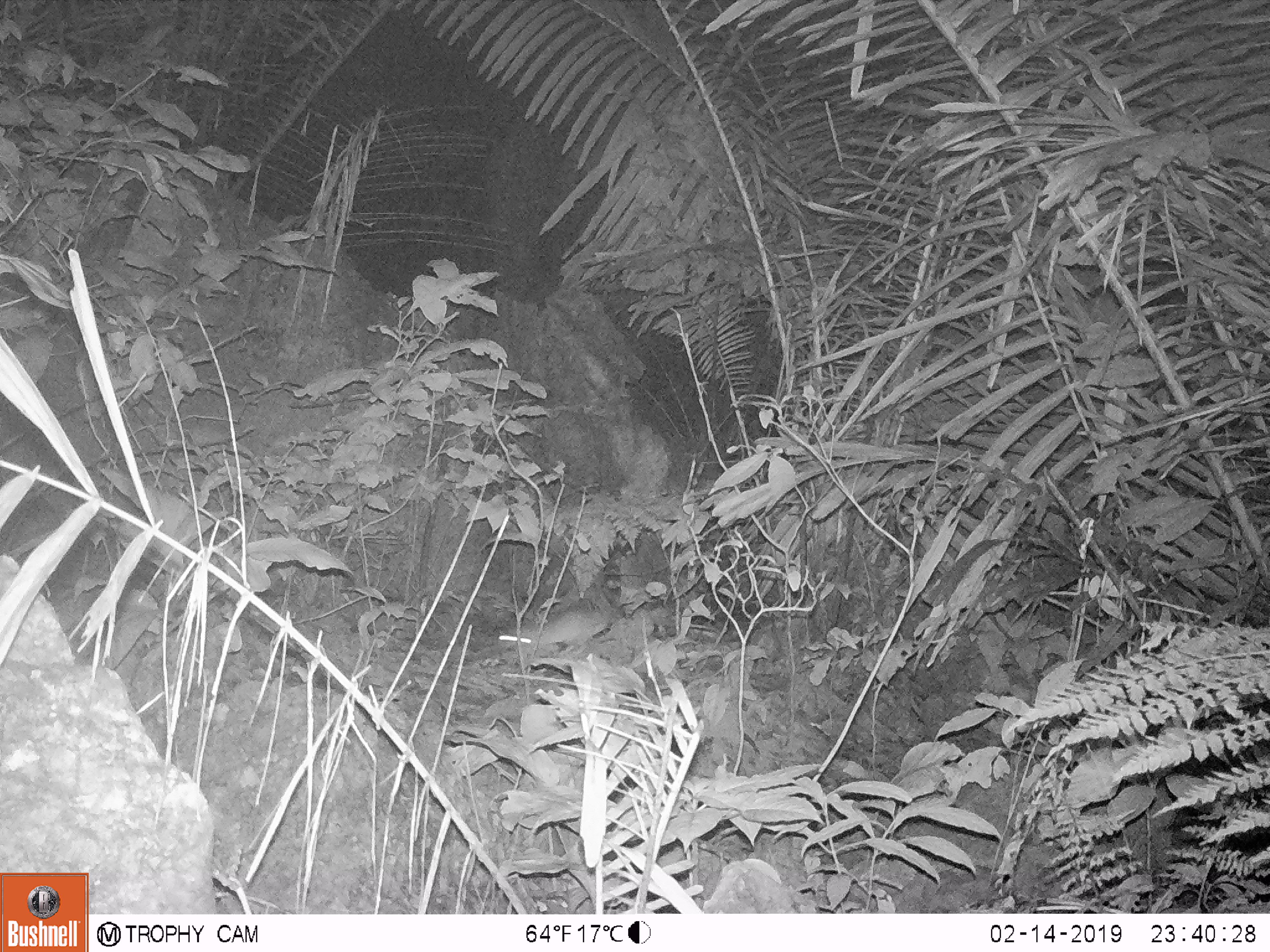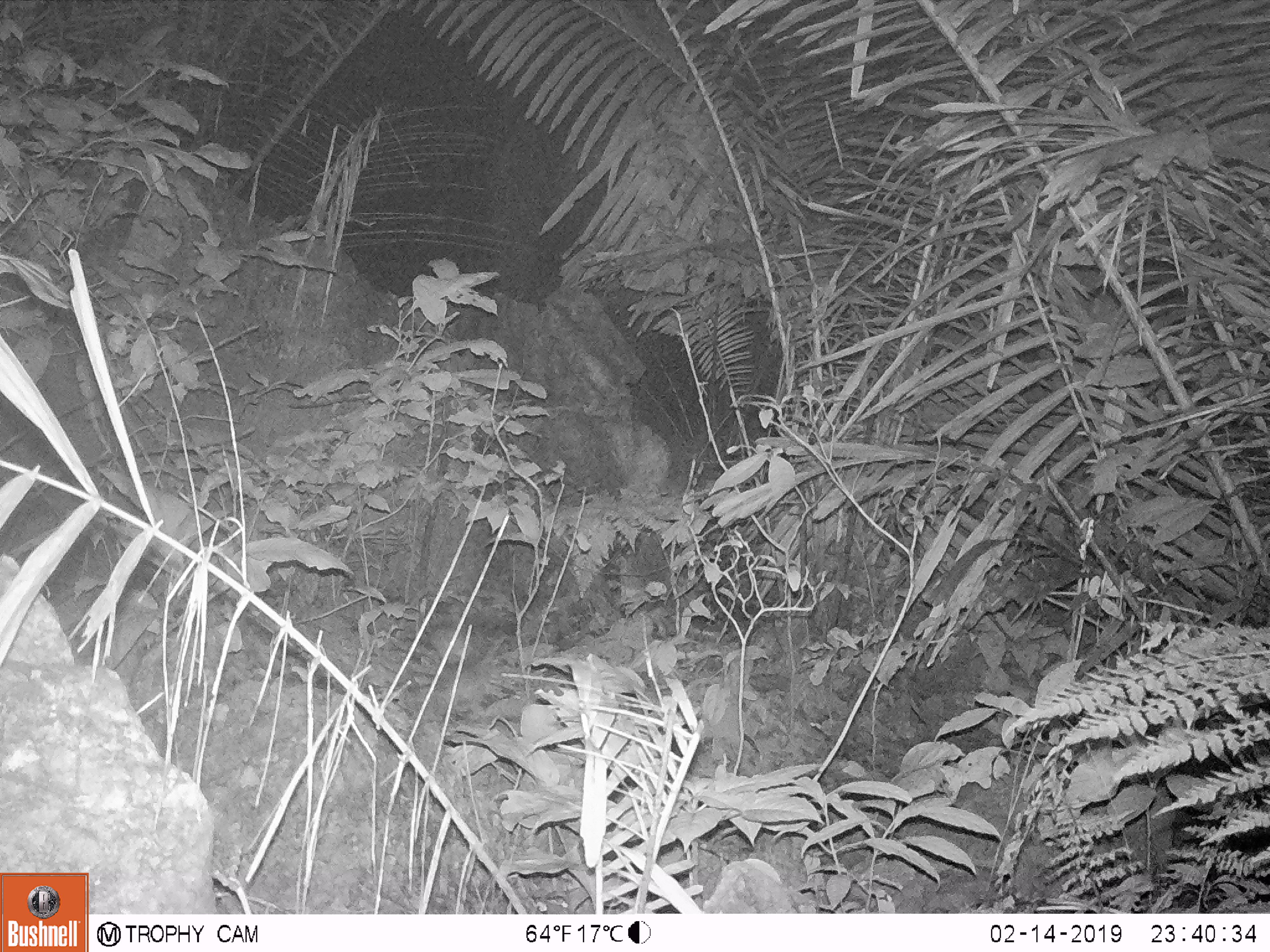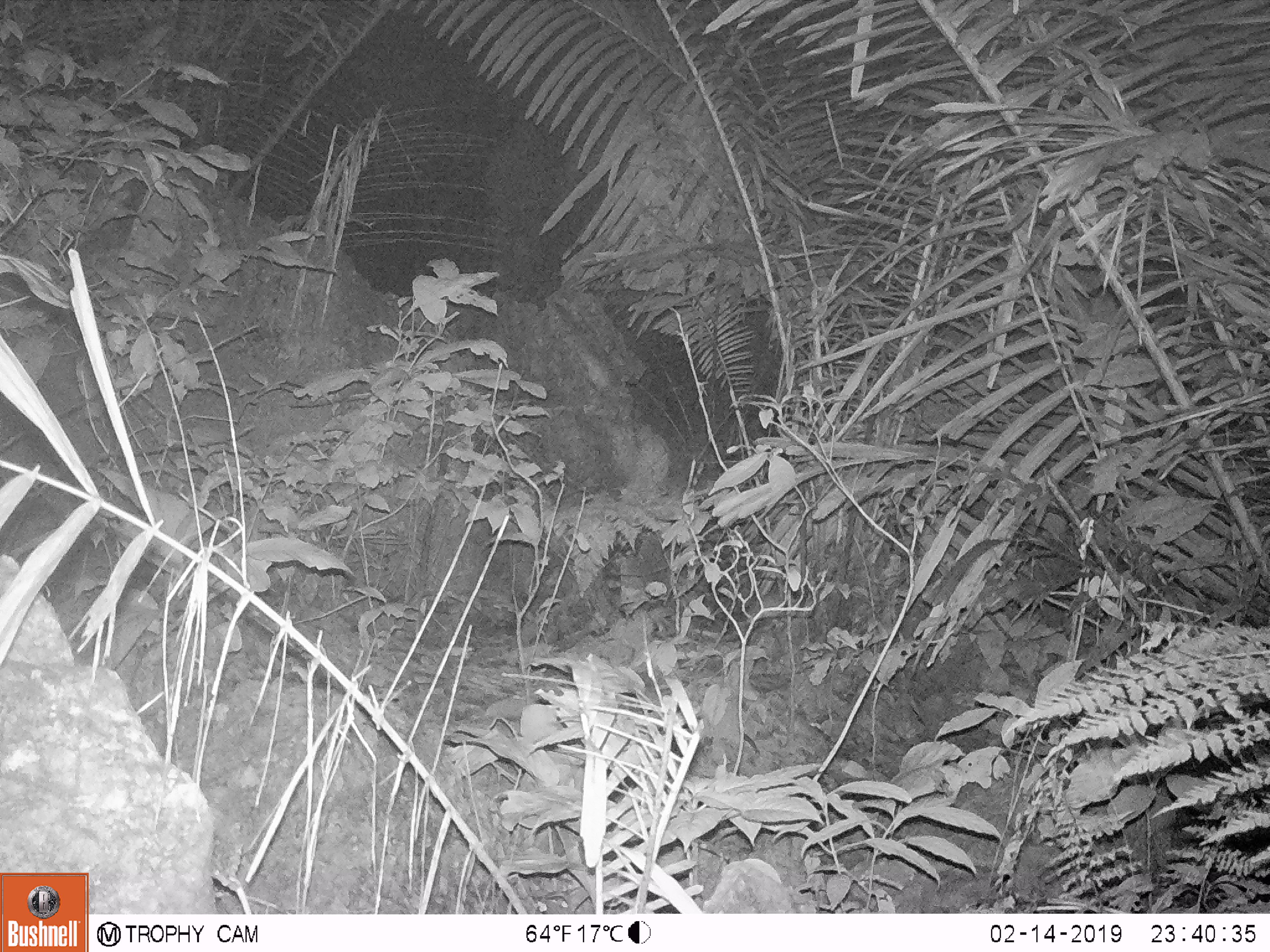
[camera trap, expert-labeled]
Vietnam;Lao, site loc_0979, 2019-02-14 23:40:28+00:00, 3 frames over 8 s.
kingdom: Animalia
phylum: Chordata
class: Mammalia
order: Rodentia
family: Muridae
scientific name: Muridae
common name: old-world mice and rats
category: unidentified murid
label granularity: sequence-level